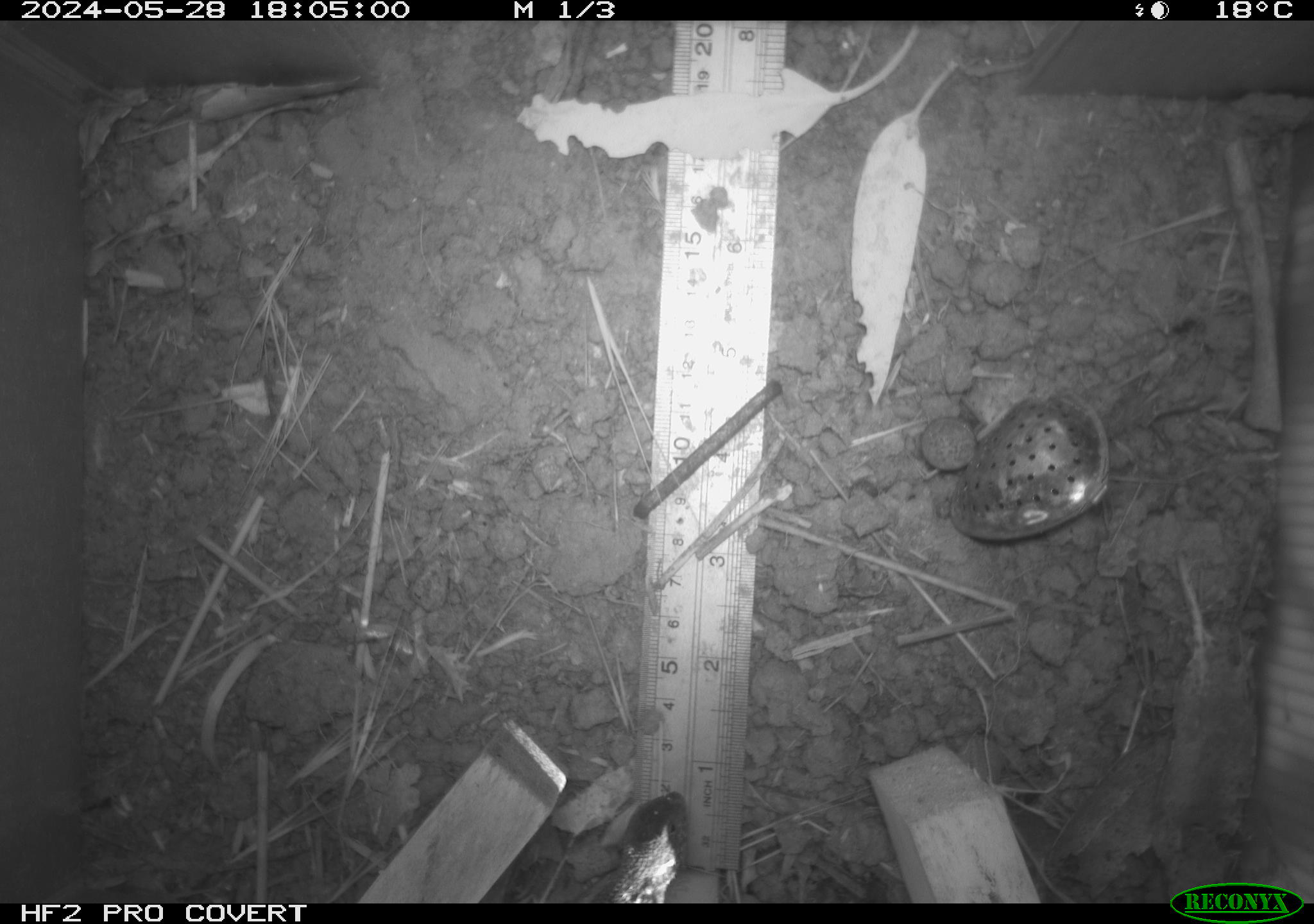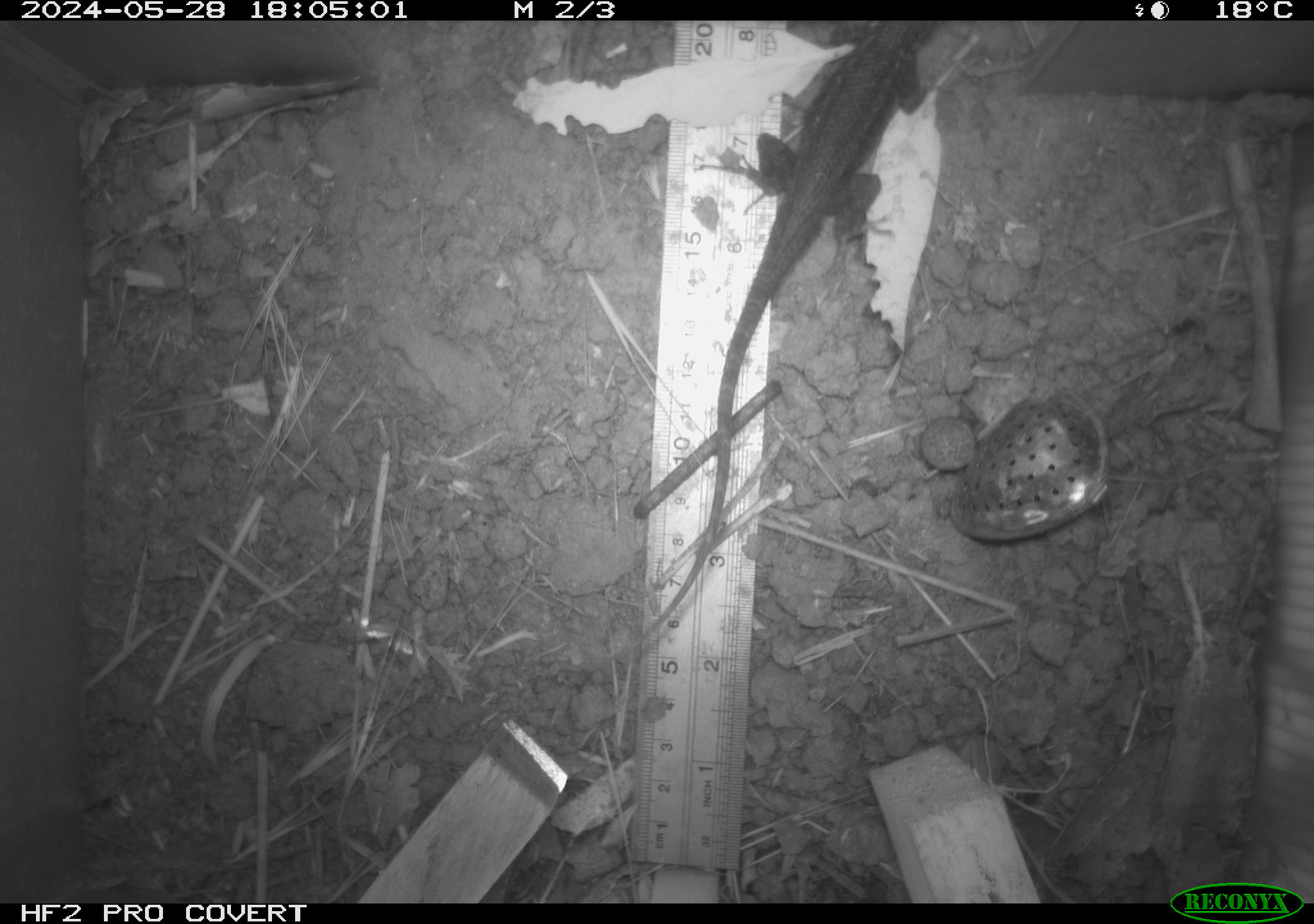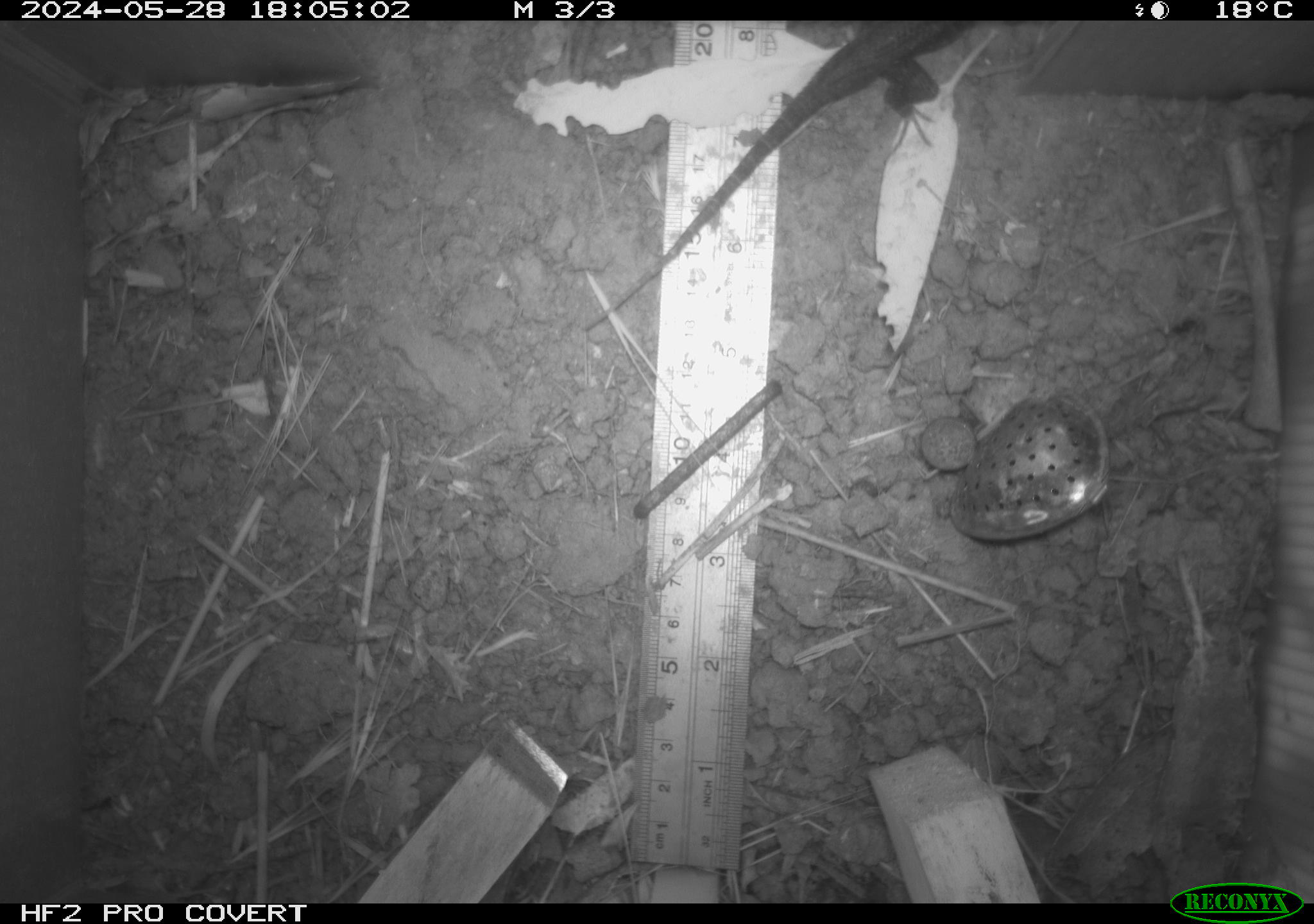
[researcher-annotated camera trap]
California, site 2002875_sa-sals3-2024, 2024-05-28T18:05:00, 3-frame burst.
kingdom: Animalia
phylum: Chordata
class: Reptilia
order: Squamata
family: Phrynosomatidae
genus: Sceloporus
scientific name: Sceloporus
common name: spiny lizards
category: sceloporus species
Sceloporus species (spiny lizards) (Sceloporus).